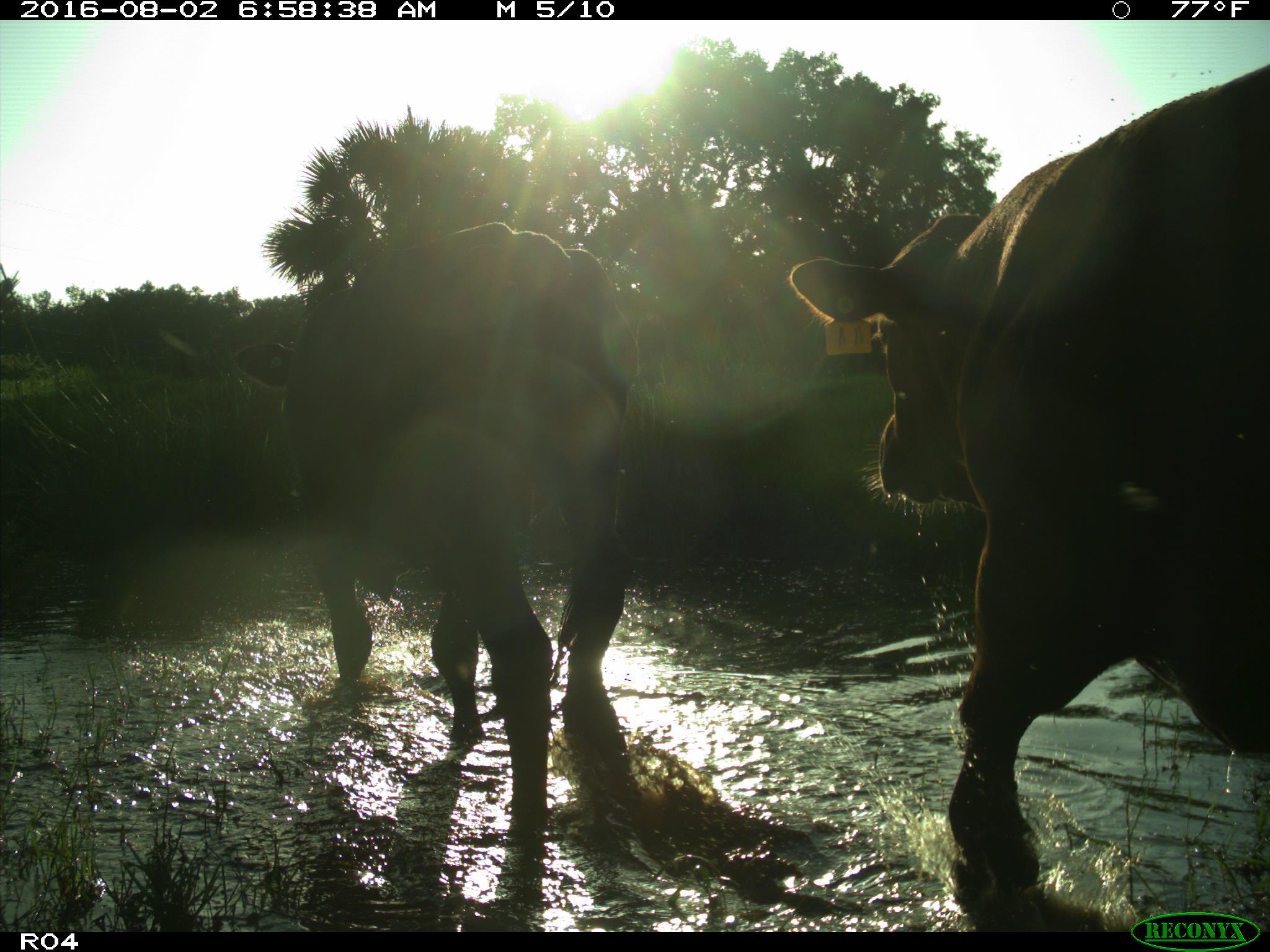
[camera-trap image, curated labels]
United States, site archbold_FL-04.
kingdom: Animalia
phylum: Chordata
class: Mammalia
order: Artiodactyla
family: Bovidae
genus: Bos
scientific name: Bos taurus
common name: domestic cow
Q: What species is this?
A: Bos taurus (domestic cow).